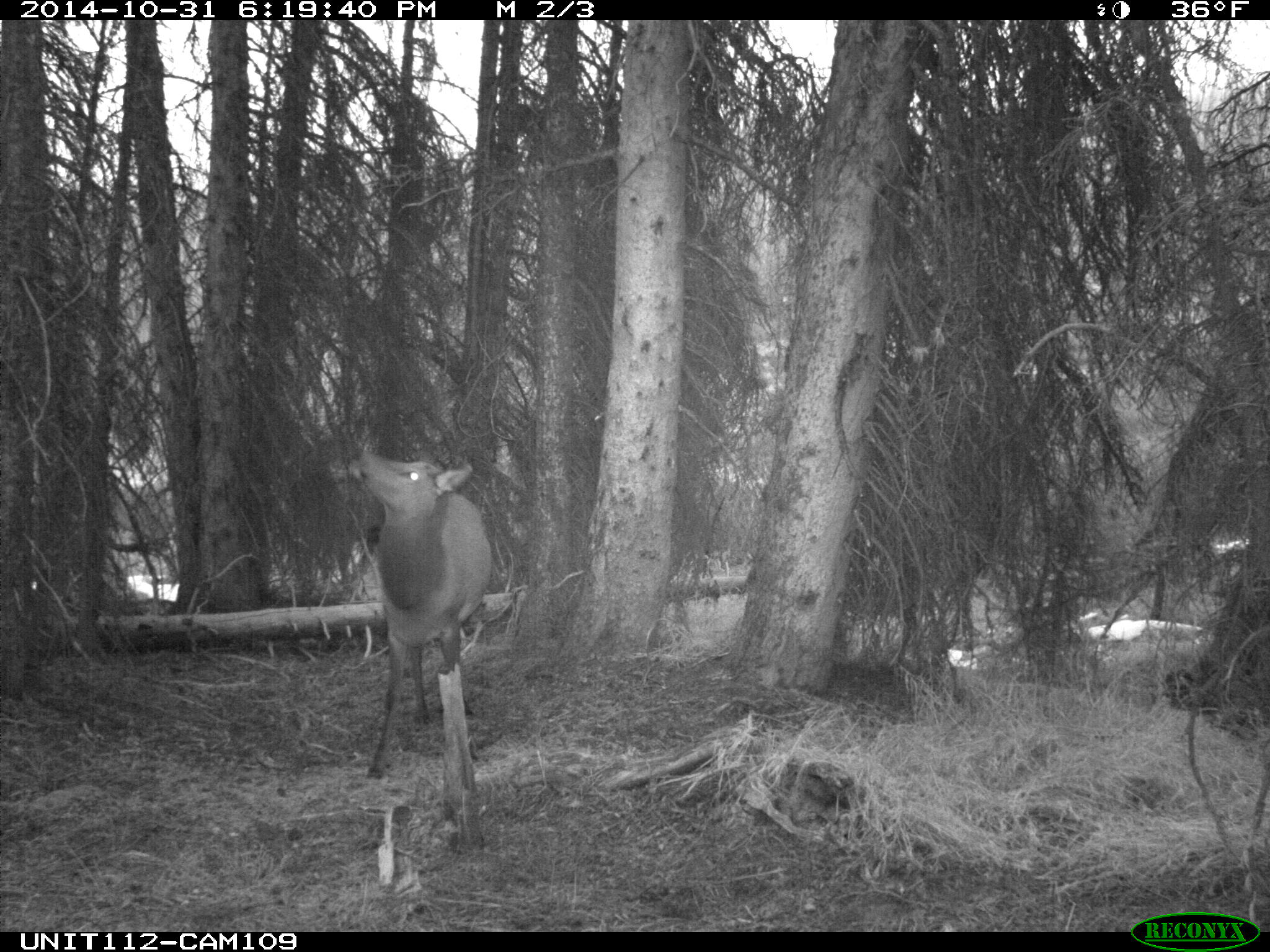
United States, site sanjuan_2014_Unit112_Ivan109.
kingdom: Animalia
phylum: Chordata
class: Mammalia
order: Artiodactyla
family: Cervidae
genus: Cervus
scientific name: Cervus elaphus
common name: red deer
Cervus elaphus (red deer).